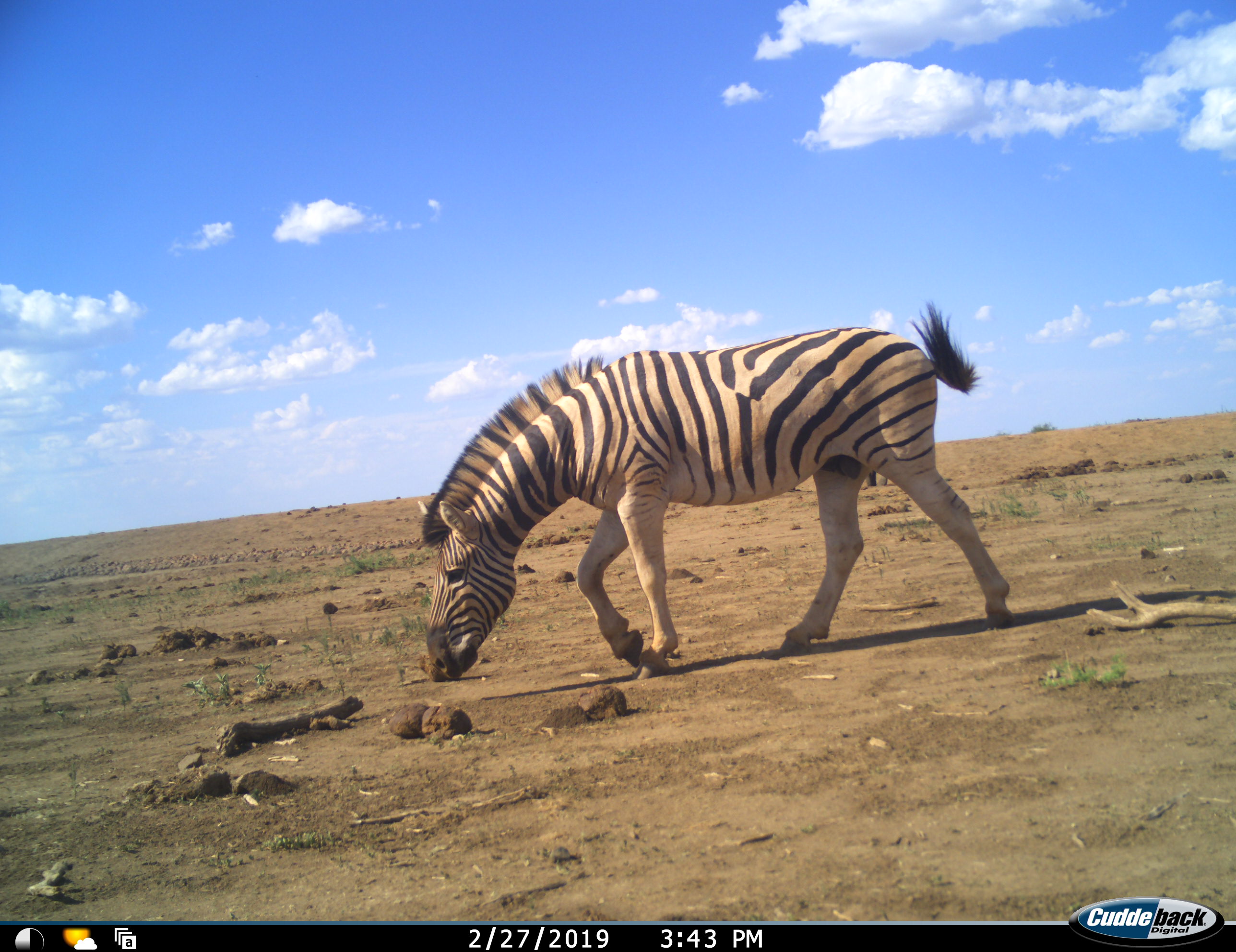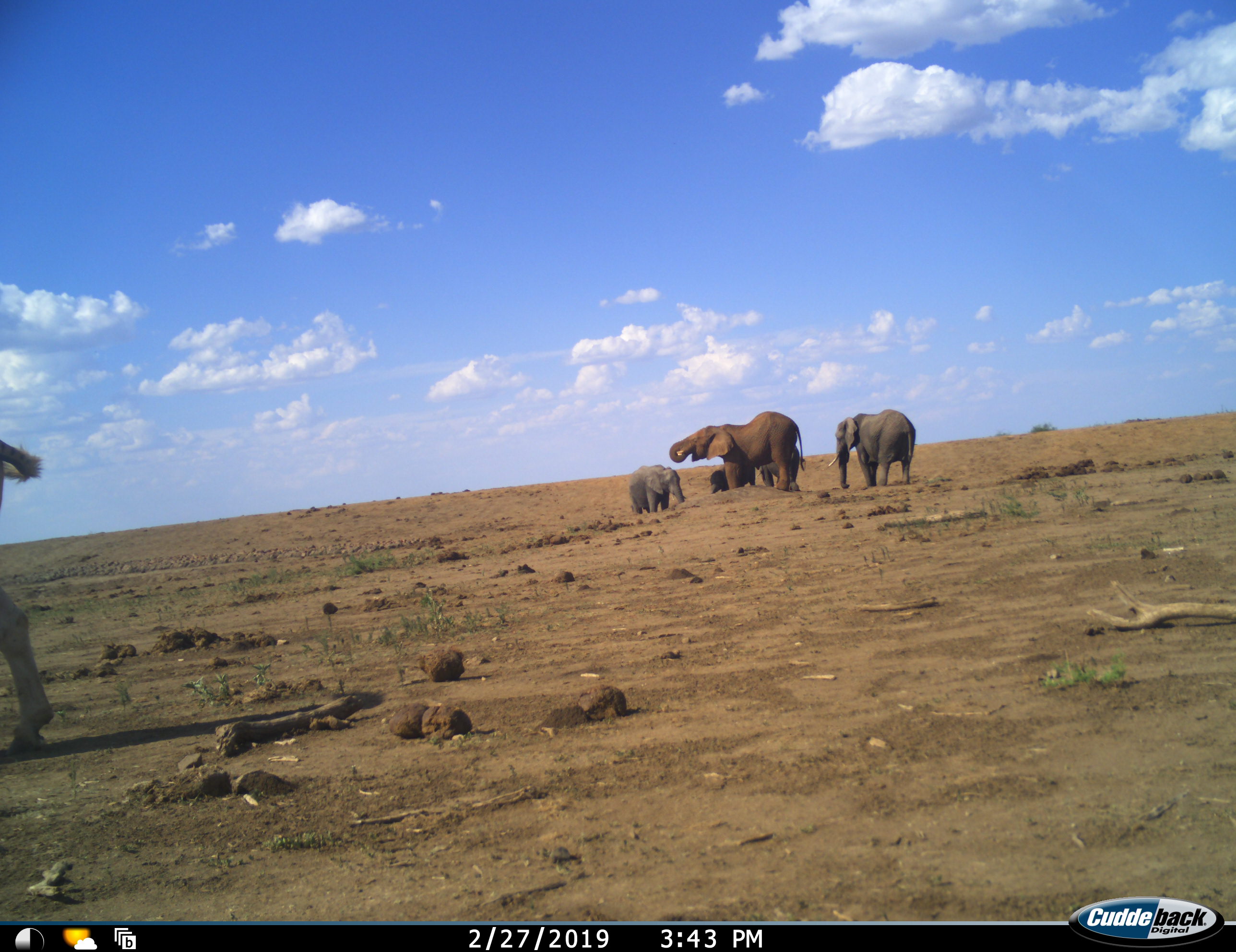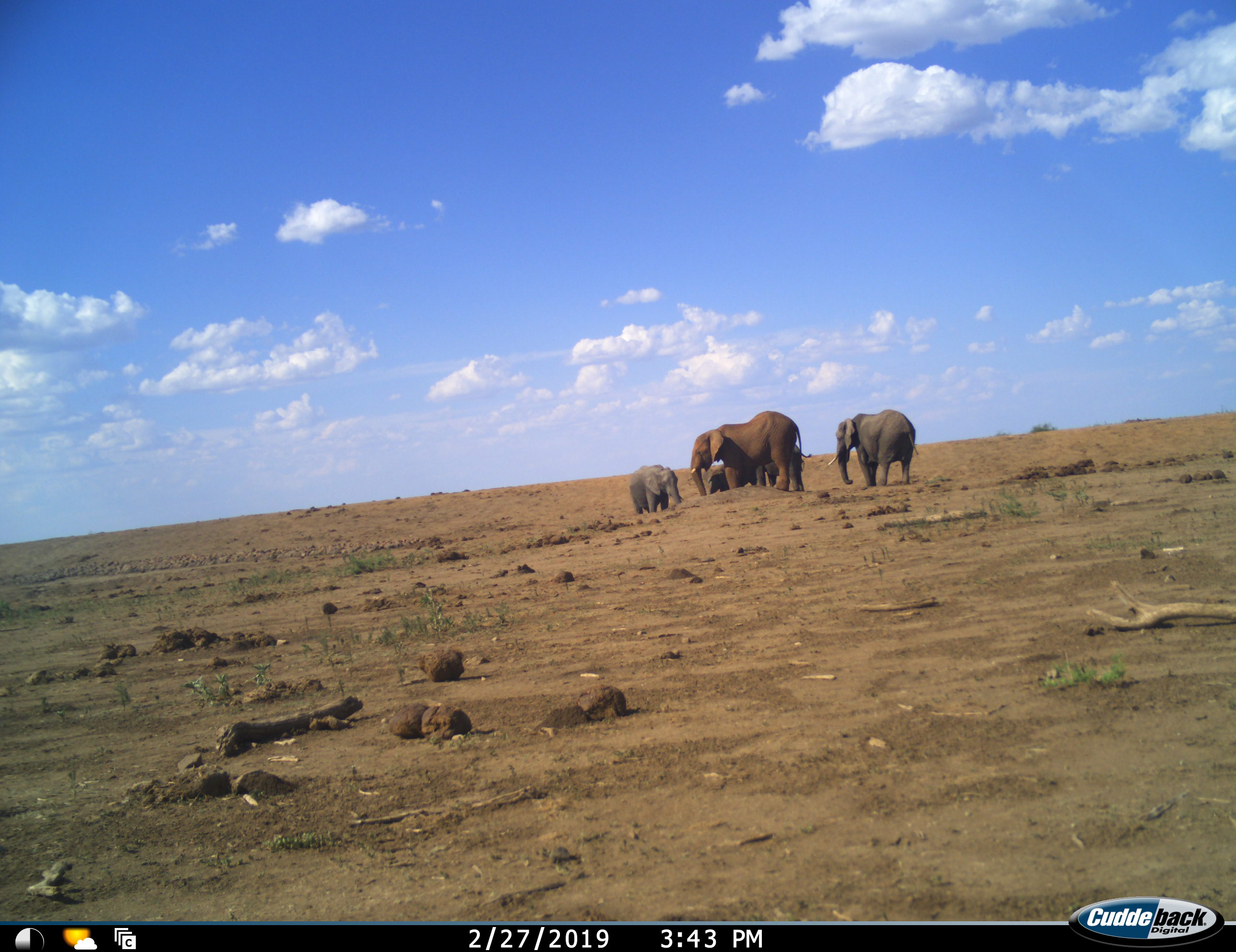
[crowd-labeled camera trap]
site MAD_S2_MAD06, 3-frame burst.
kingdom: Animalia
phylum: Chordata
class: Mammalia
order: Proboscidea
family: Elephantidae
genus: Loxodonta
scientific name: Loxodonta africana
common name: african bush elephant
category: elephant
Elephant (african bush elephant) (Loxodonta africana), count 5. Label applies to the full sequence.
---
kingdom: Animalia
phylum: Chordata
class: Mammalia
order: Perissodactyla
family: Equidae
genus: Equus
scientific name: Equus quagga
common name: plains zebra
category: zebraplains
Zebraplains (plains zebra) (Equus quagga), count 1. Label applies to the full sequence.